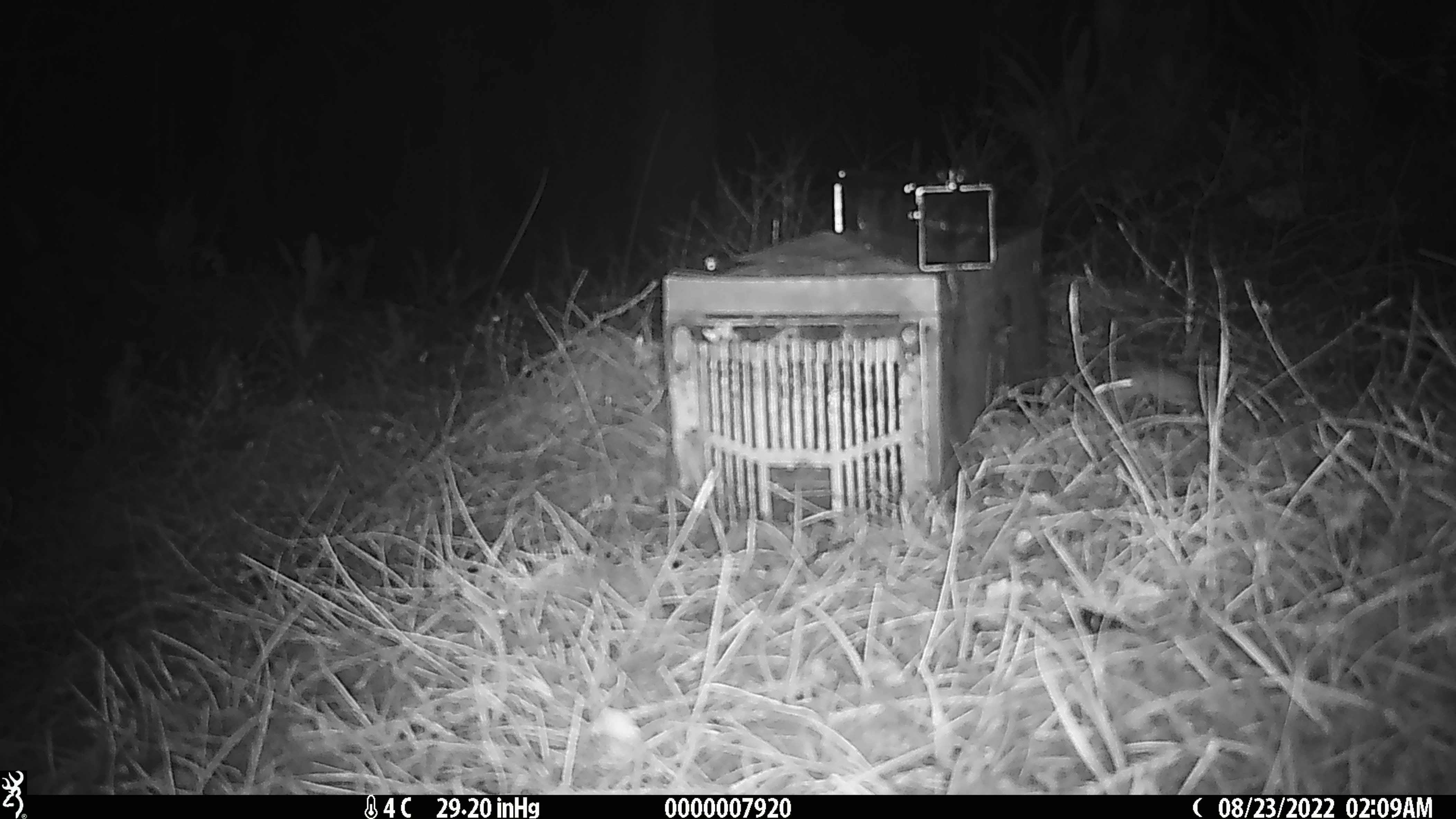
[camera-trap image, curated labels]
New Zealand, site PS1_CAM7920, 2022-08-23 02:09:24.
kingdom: Animalia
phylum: Chordata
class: Mammalia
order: Rodentia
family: Muridae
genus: Mus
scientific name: Mus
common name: mouse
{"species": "mouse (Mus)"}